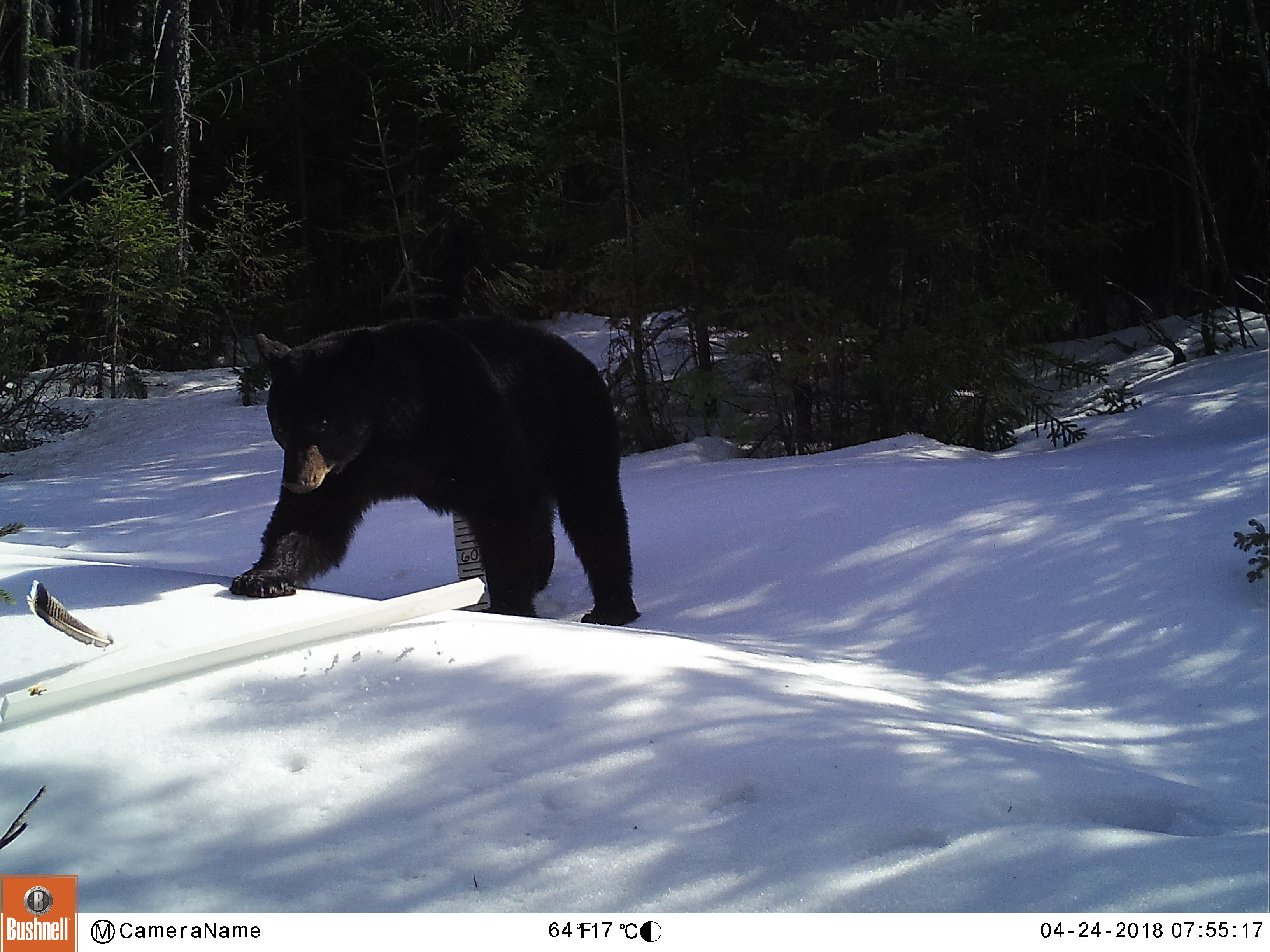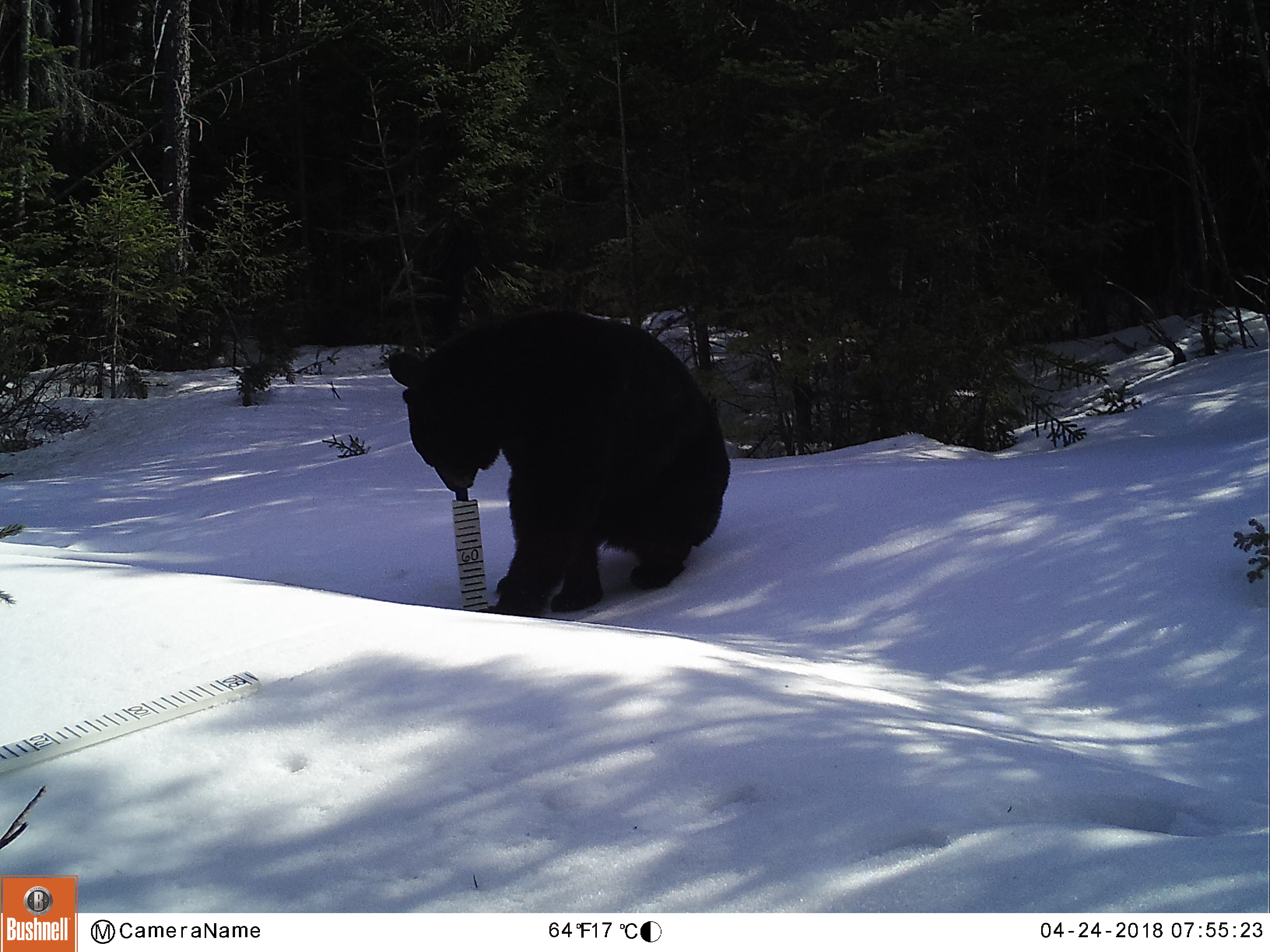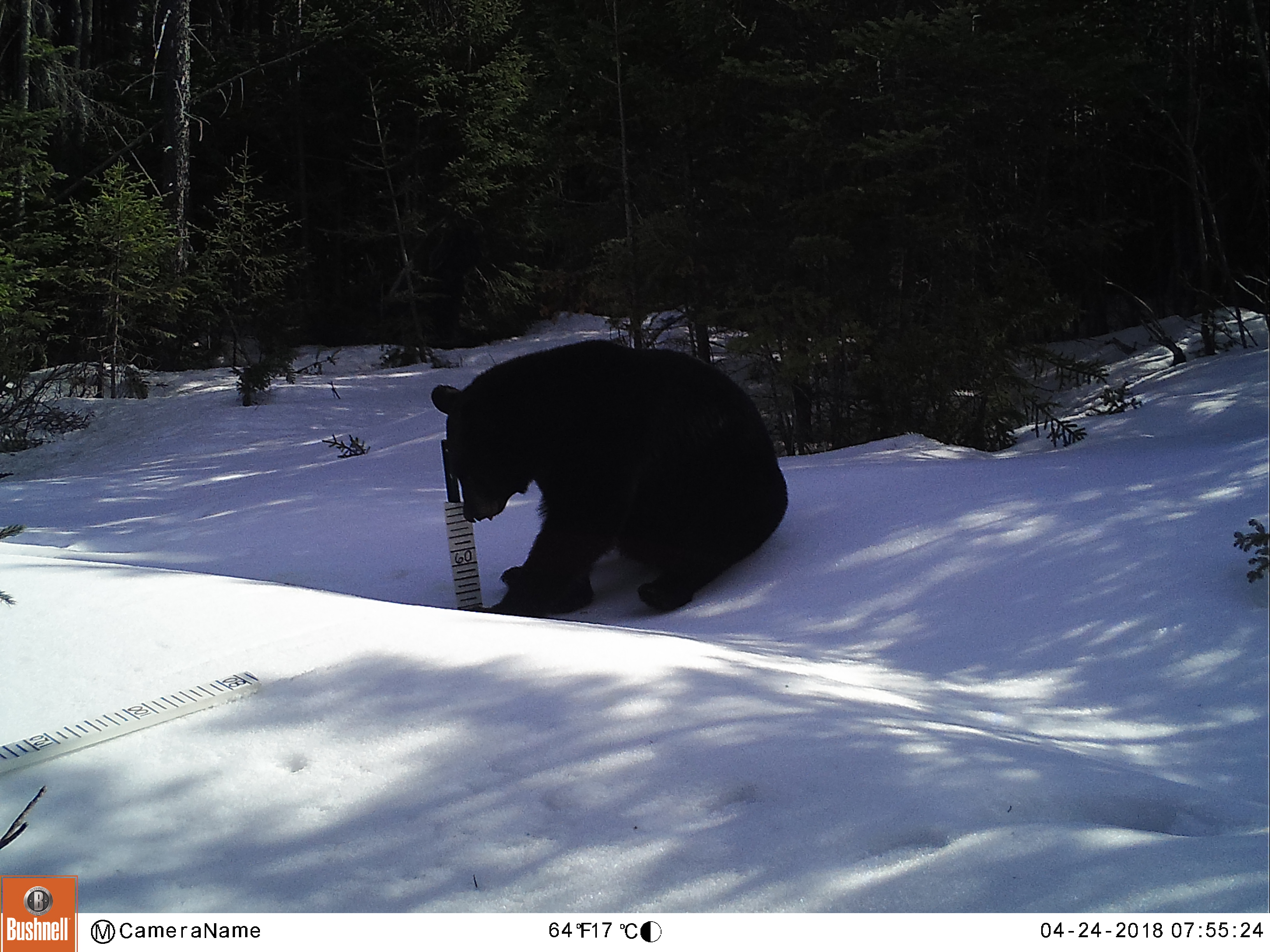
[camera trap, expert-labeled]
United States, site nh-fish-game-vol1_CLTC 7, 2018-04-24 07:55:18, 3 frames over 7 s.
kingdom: Animalia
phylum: Chordata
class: Mammalia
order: Carnivora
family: Ursidae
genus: Ursus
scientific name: Ursus americanus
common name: black bear